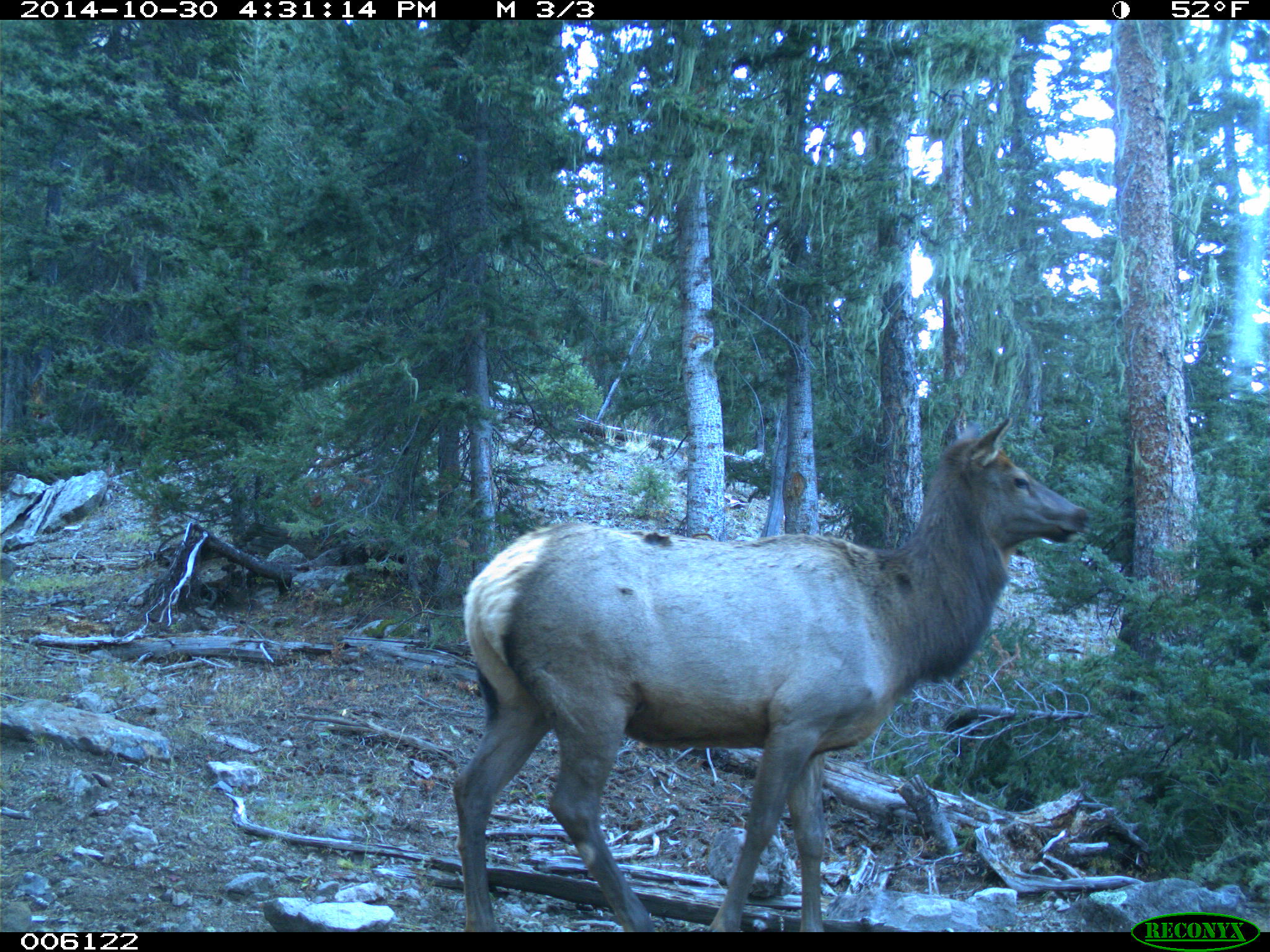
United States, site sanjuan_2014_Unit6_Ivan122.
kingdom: Animalia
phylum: Chordata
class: Mammalia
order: Artiodactyla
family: Cervidae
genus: Cervus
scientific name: Cervus elaphus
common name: red deer